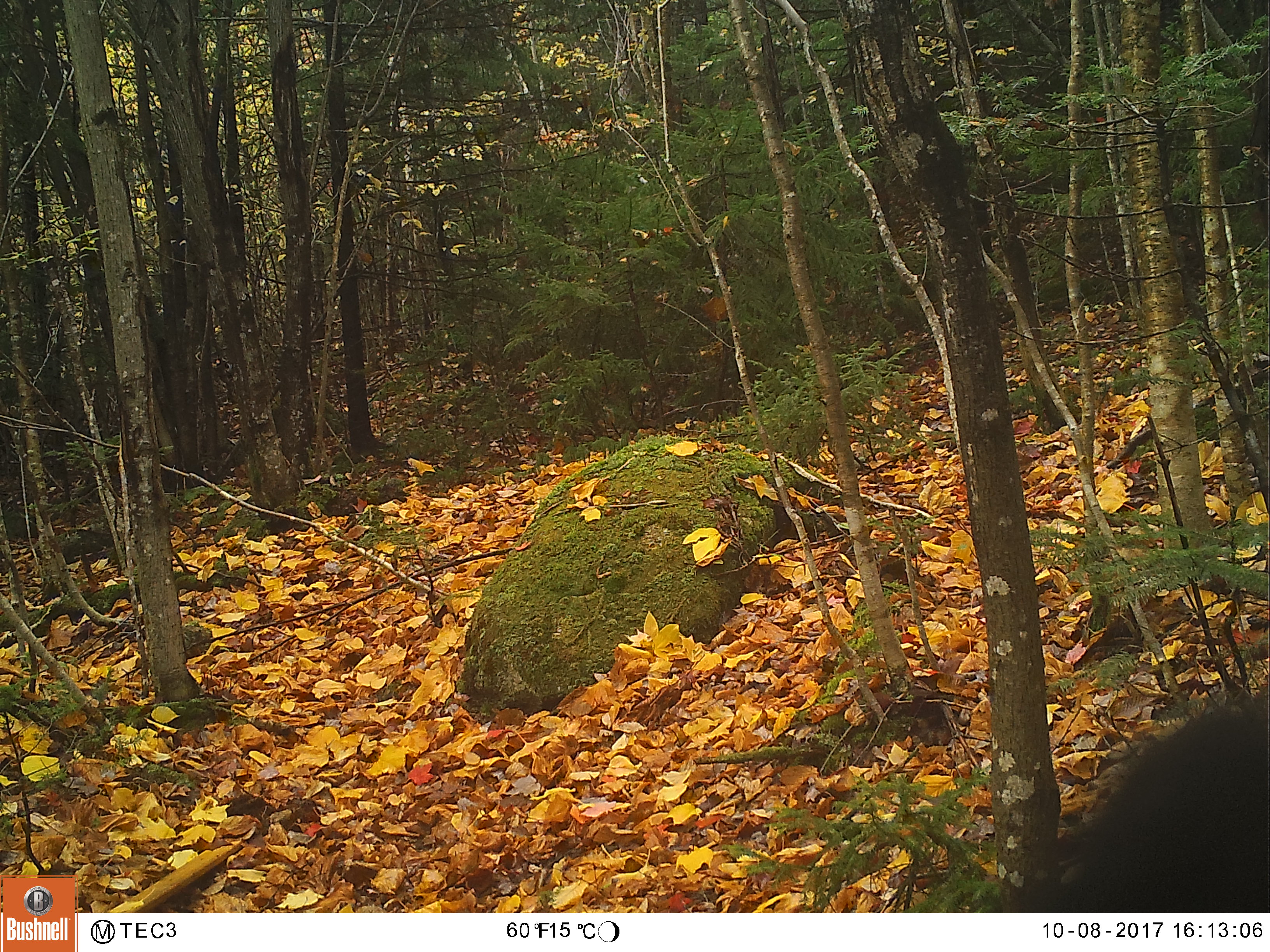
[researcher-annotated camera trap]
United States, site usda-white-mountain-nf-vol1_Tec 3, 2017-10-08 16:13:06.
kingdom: Animalia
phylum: Chordata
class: Mammalia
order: Carnivora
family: Ursidae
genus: Ursus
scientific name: Ursus americanus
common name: black bear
Black bear (Ursus americanus).